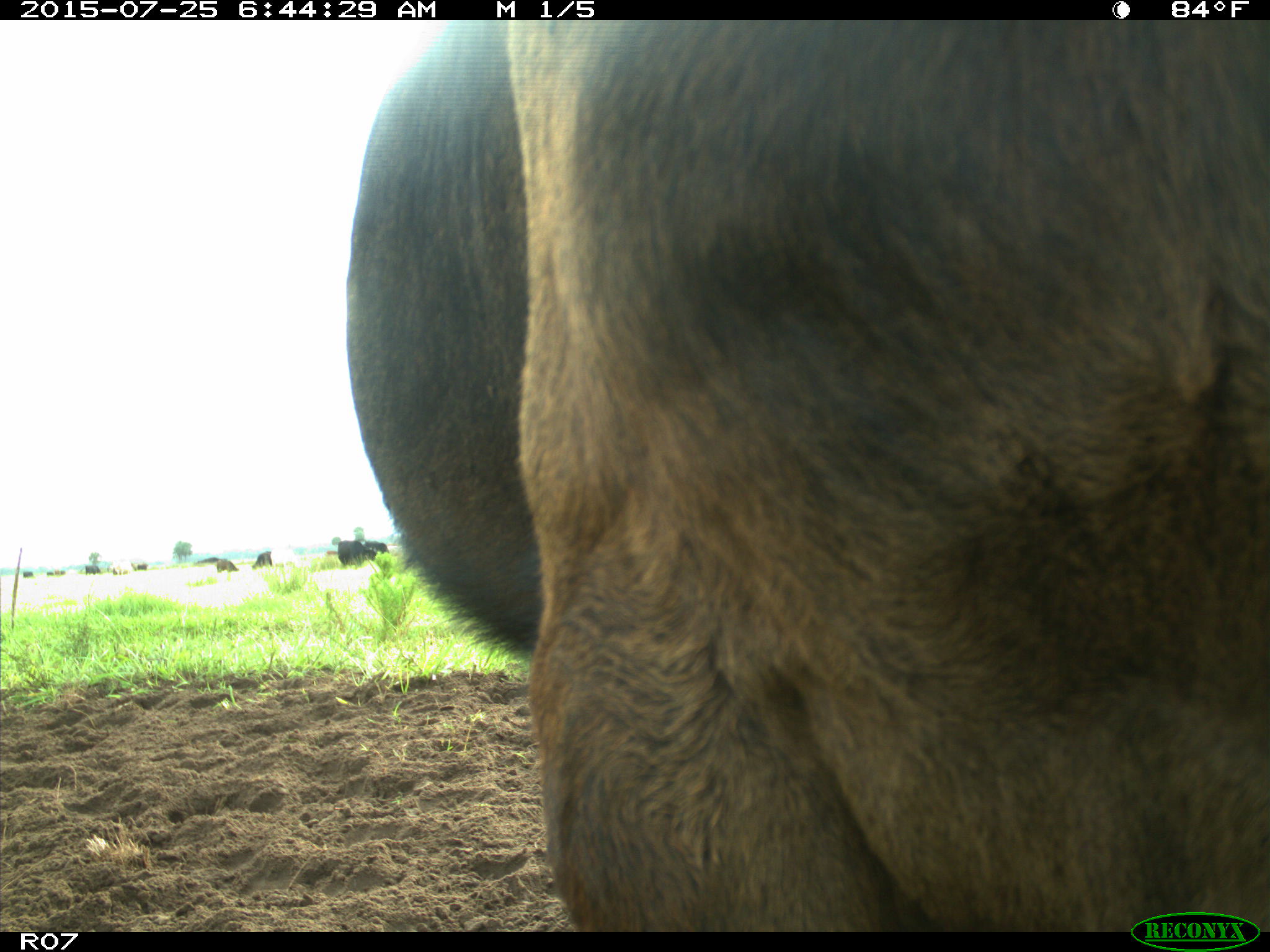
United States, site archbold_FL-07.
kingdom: Animalia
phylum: Chordata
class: Mammalia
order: Artiodactyla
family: Bovidae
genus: Bos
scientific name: Bos taurus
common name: domestic cow